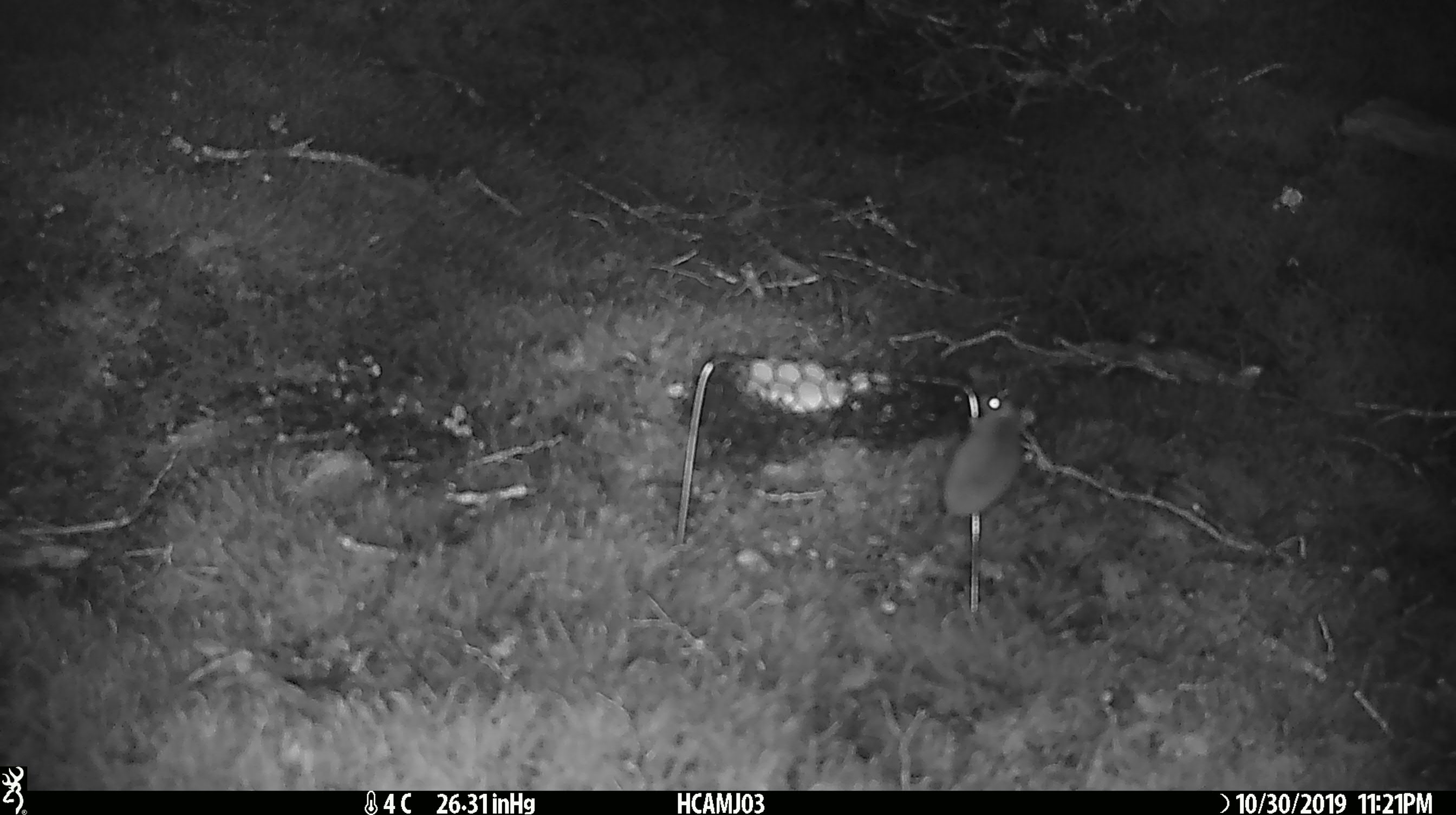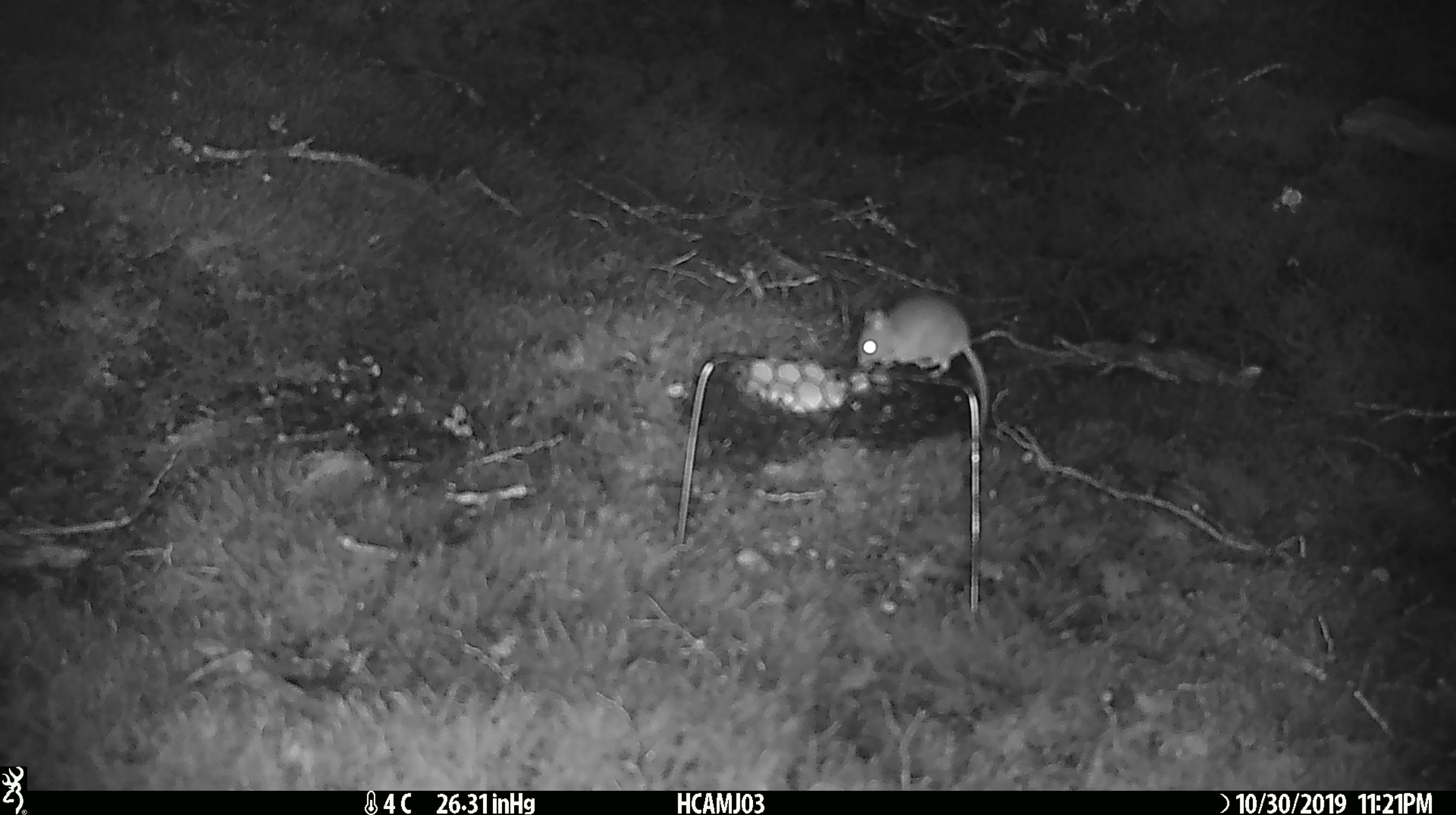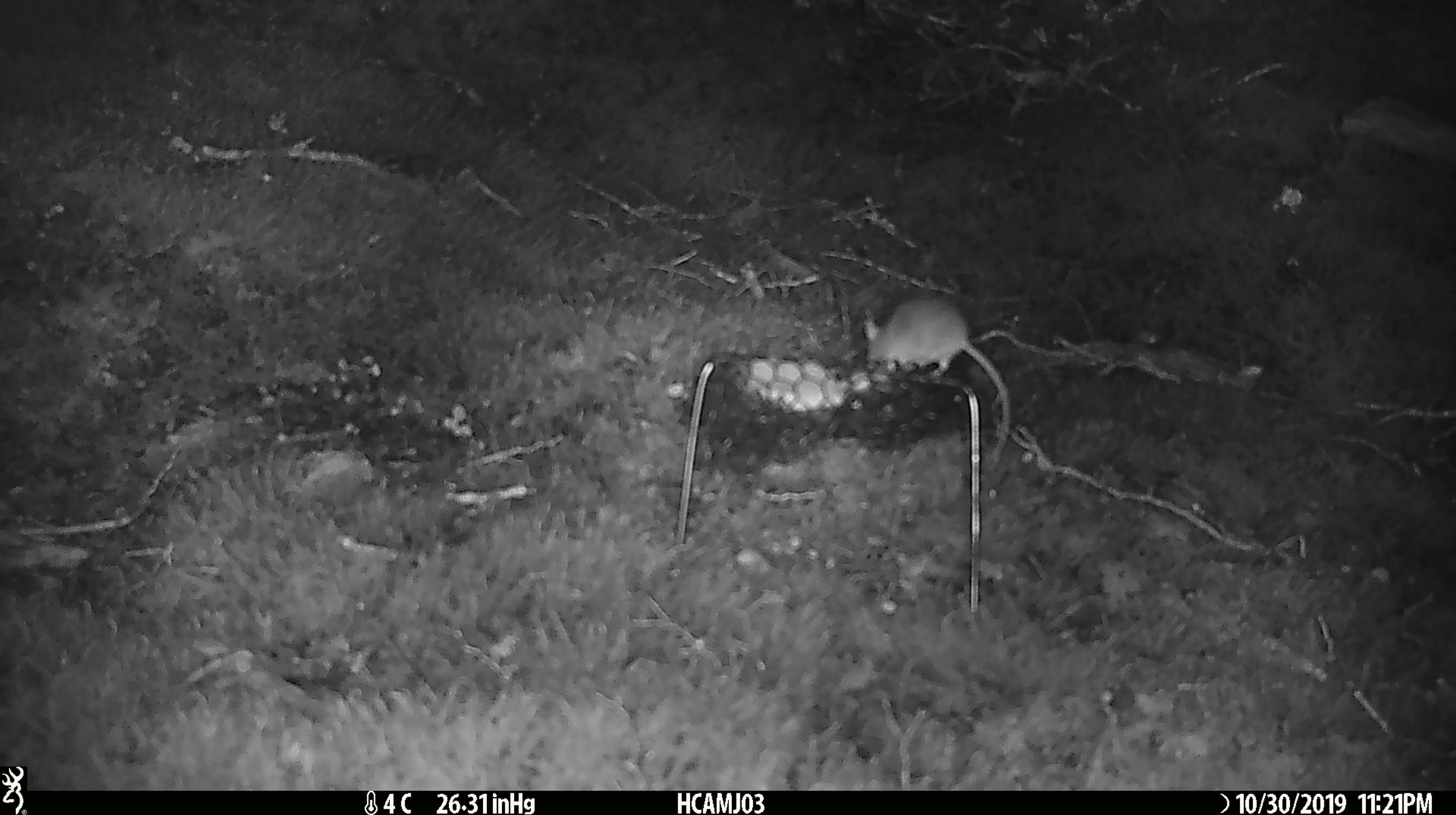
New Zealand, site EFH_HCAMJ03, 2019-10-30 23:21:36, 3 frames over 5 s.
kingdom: Animalia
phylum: Chordata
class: Mammalia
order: Rodentia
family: Muridae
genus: Mus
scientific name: Mus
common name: mouse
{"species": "mouse (Mus)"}